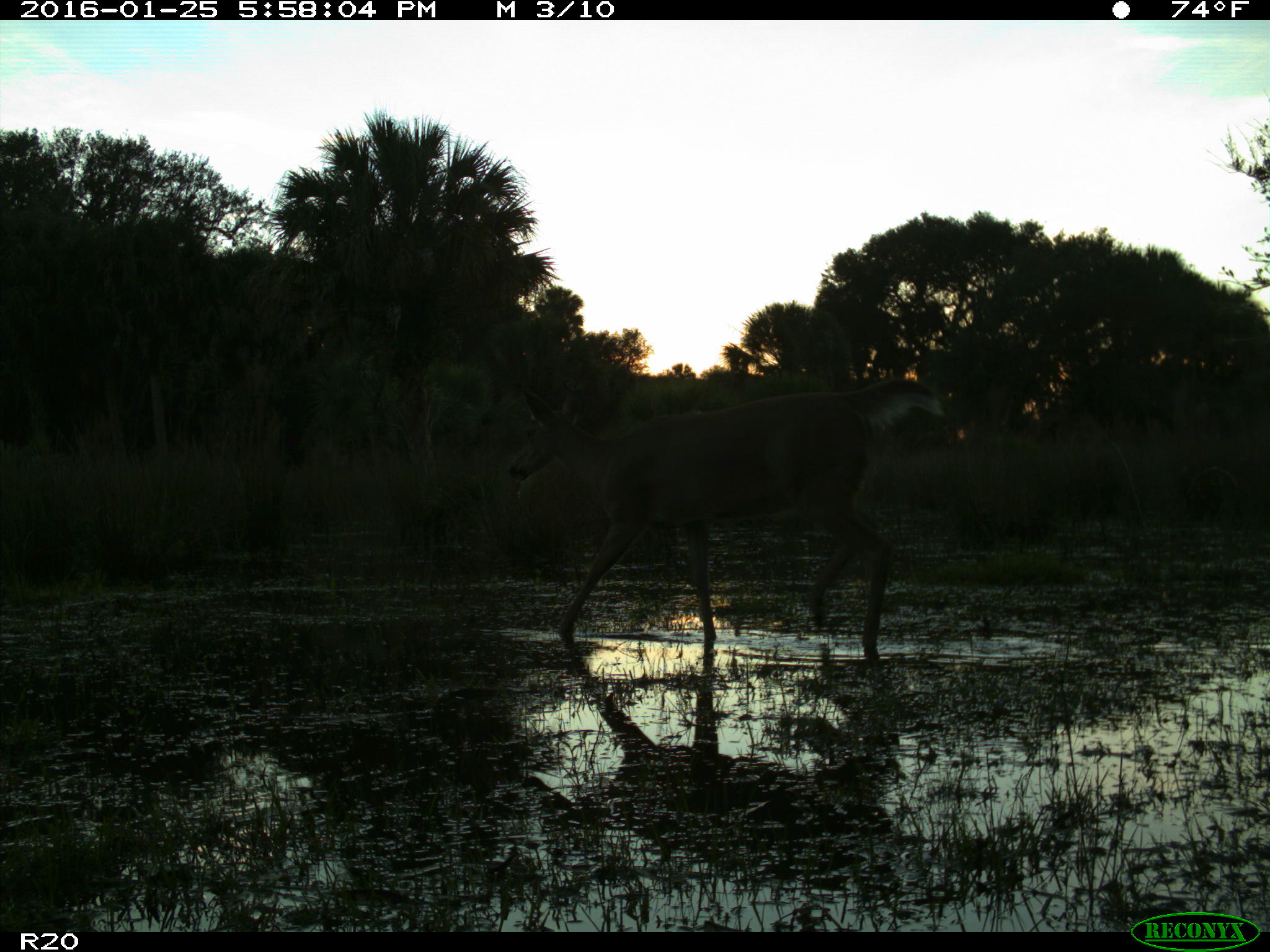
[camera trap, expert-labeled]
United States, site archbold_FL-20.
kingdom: Animalia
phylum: Chordata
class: Mammalia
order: Artiodactyla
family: Cervidae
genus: Odocoileus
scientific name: Odocoileus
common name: deer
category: unidentified deer